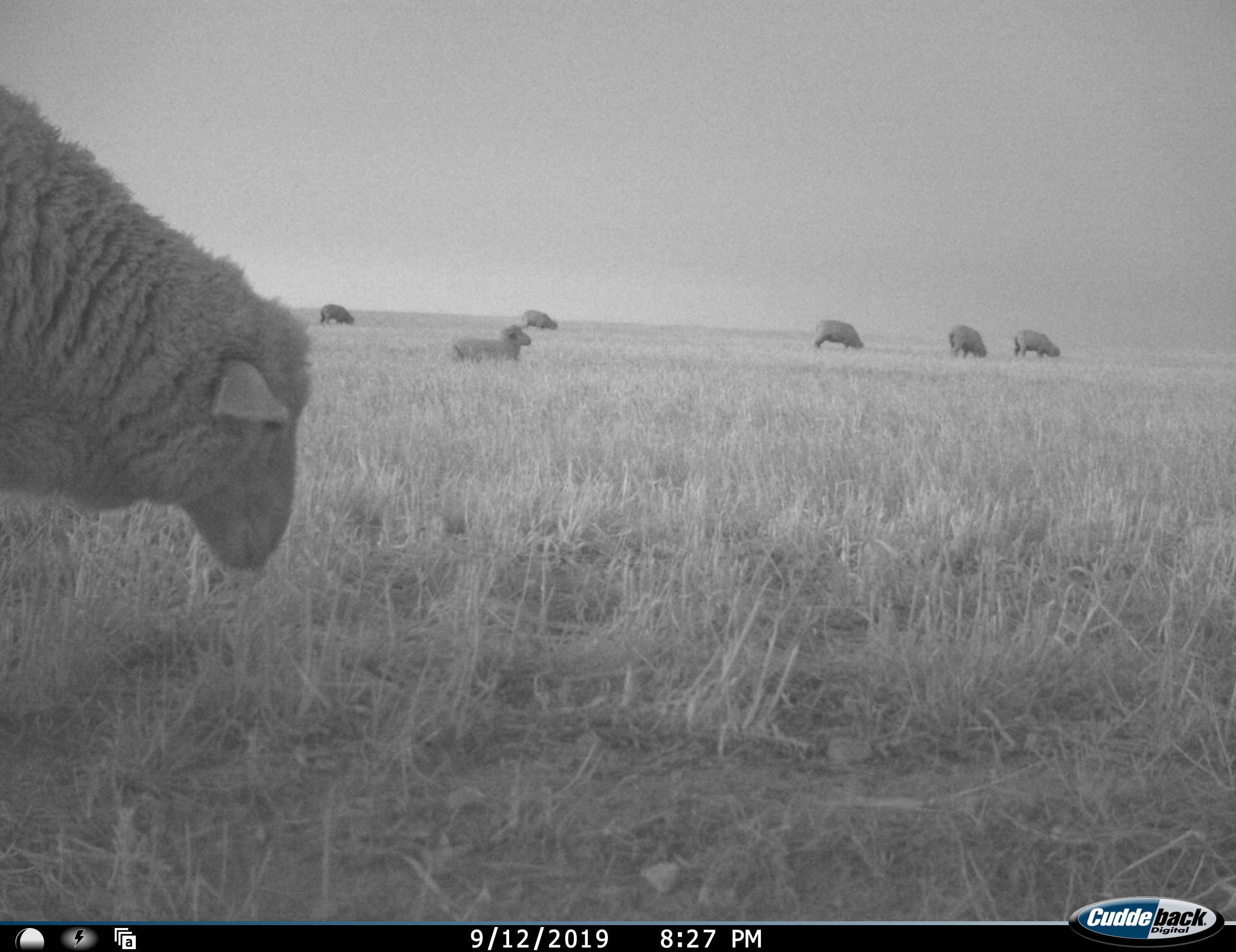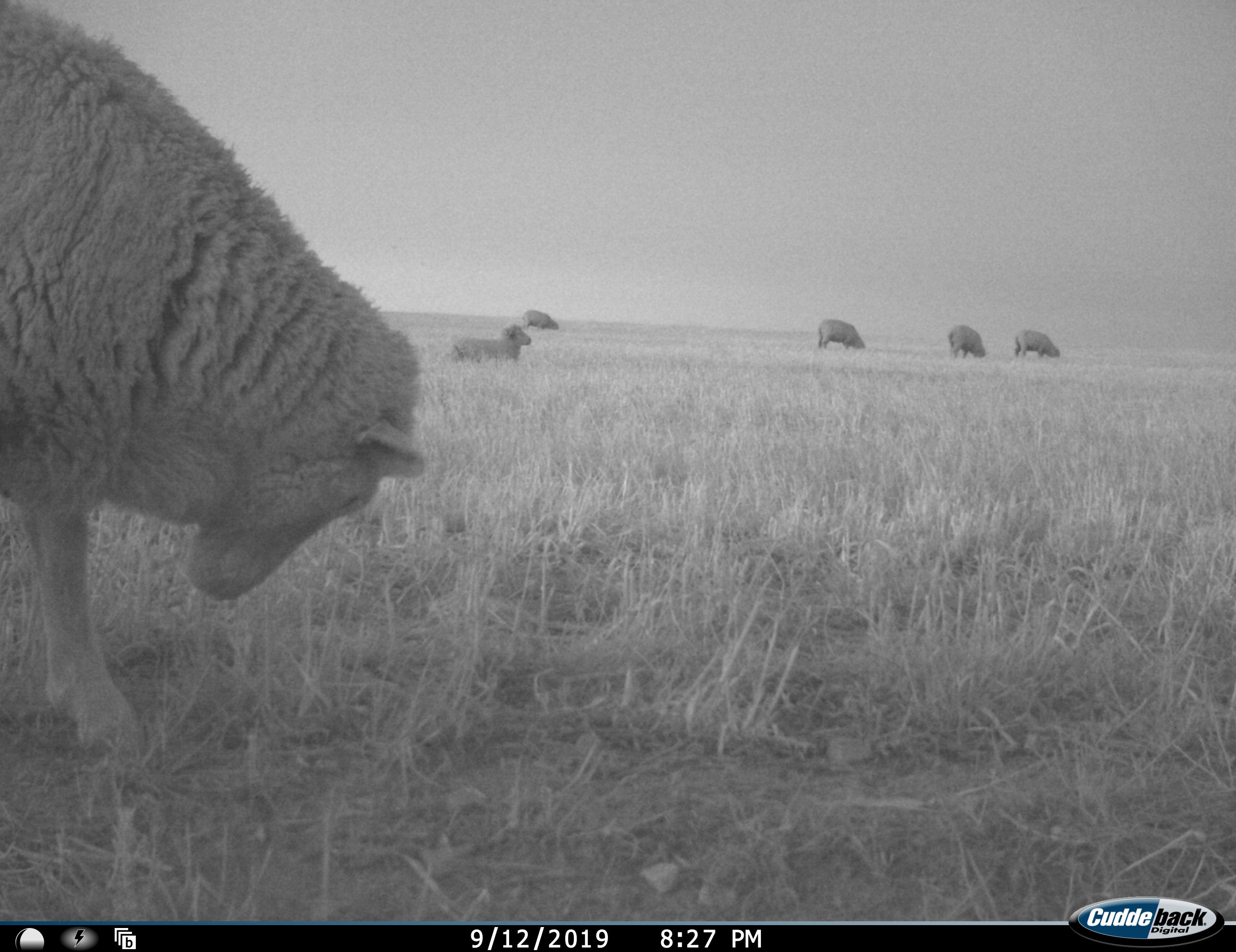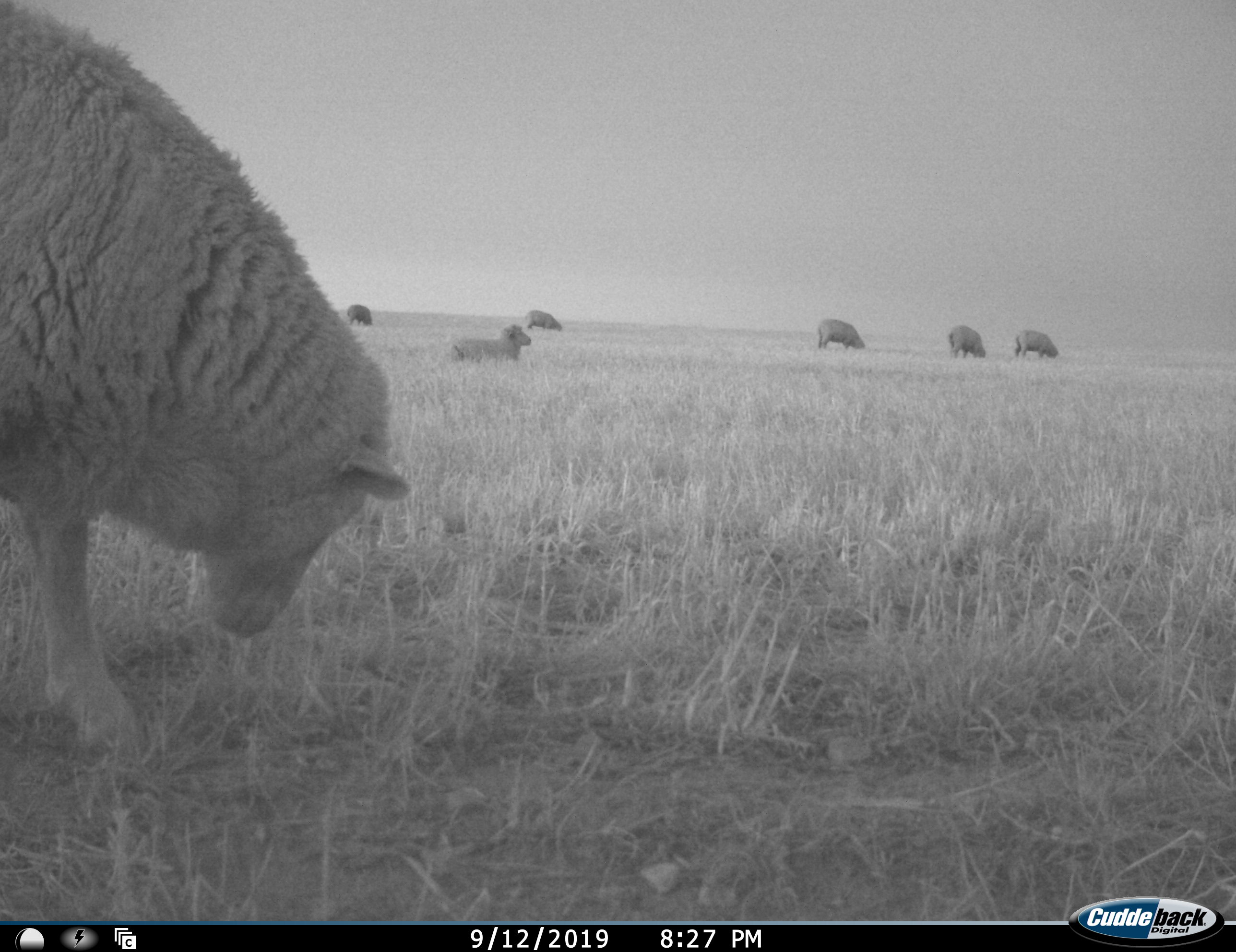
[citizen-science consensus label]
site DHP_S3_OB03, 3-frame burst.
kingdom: Animalia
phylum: Chordata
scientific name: Vertebrata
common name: domestic animal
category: domesticanimal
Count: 7.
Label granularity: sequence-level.